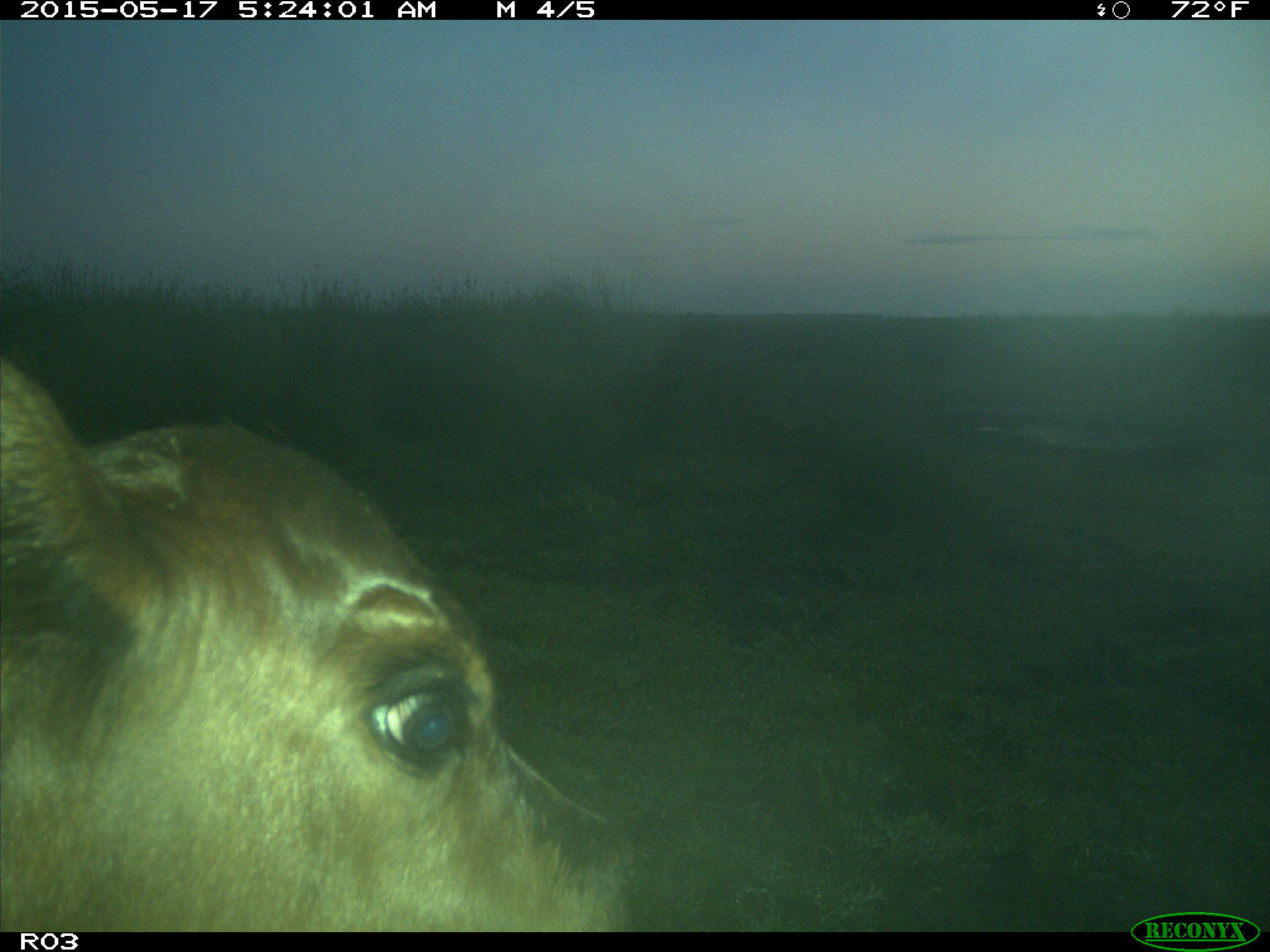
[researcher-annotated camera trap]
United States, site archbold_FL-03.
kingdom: Animalia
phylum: Chordata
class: Mammalia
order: Artiodactyla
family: Bovidae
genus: Bos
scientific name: Bos taurus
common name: domestic cow